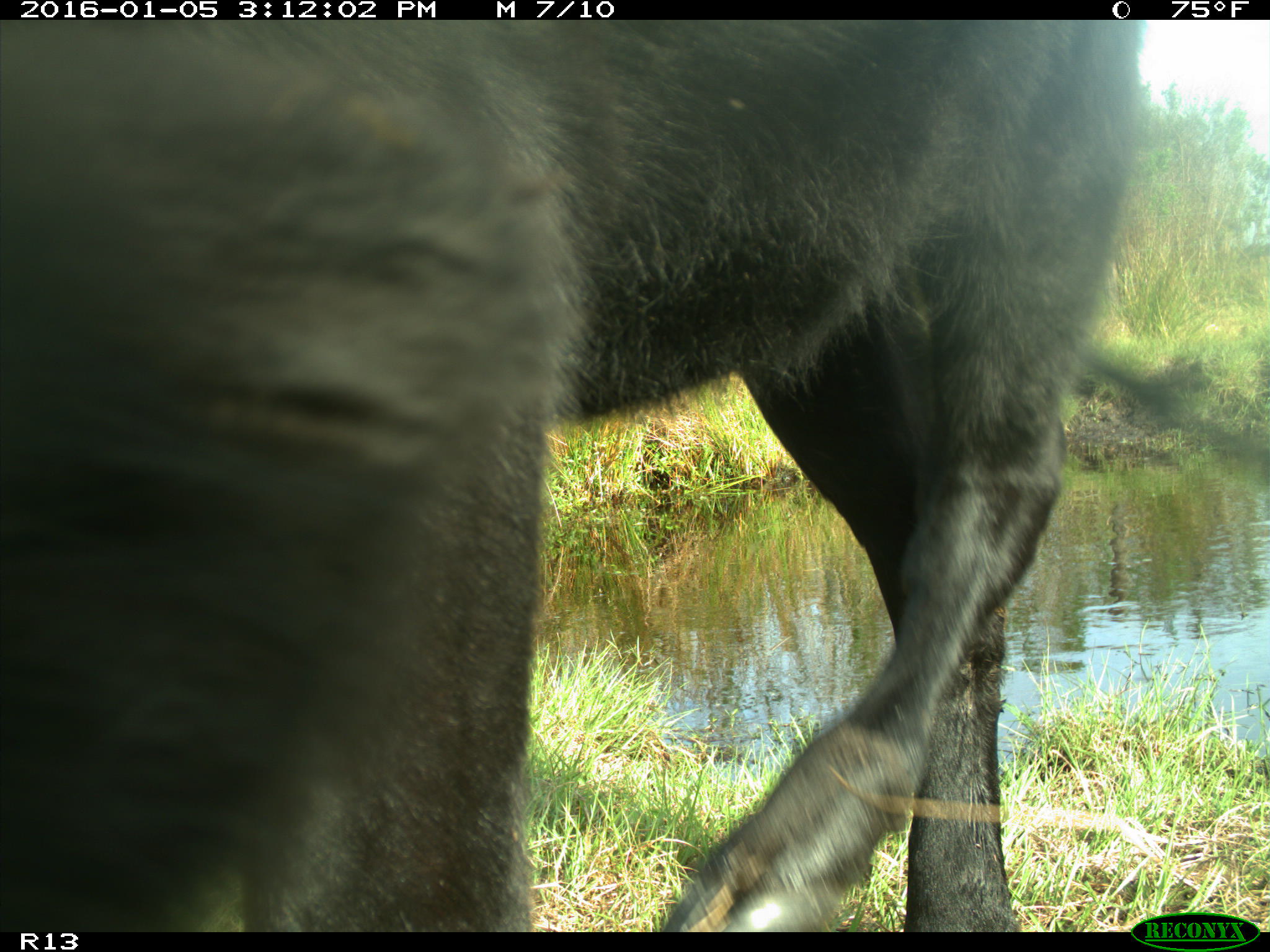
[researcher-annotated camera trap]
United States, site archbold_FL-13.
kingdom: Animalia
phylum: Chordata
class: Mammalia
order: Artiodactyla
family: Bovidae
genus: Bos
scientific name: Bos taurus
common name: domestic cow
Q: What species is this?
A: Bos taurus (domestic cow).